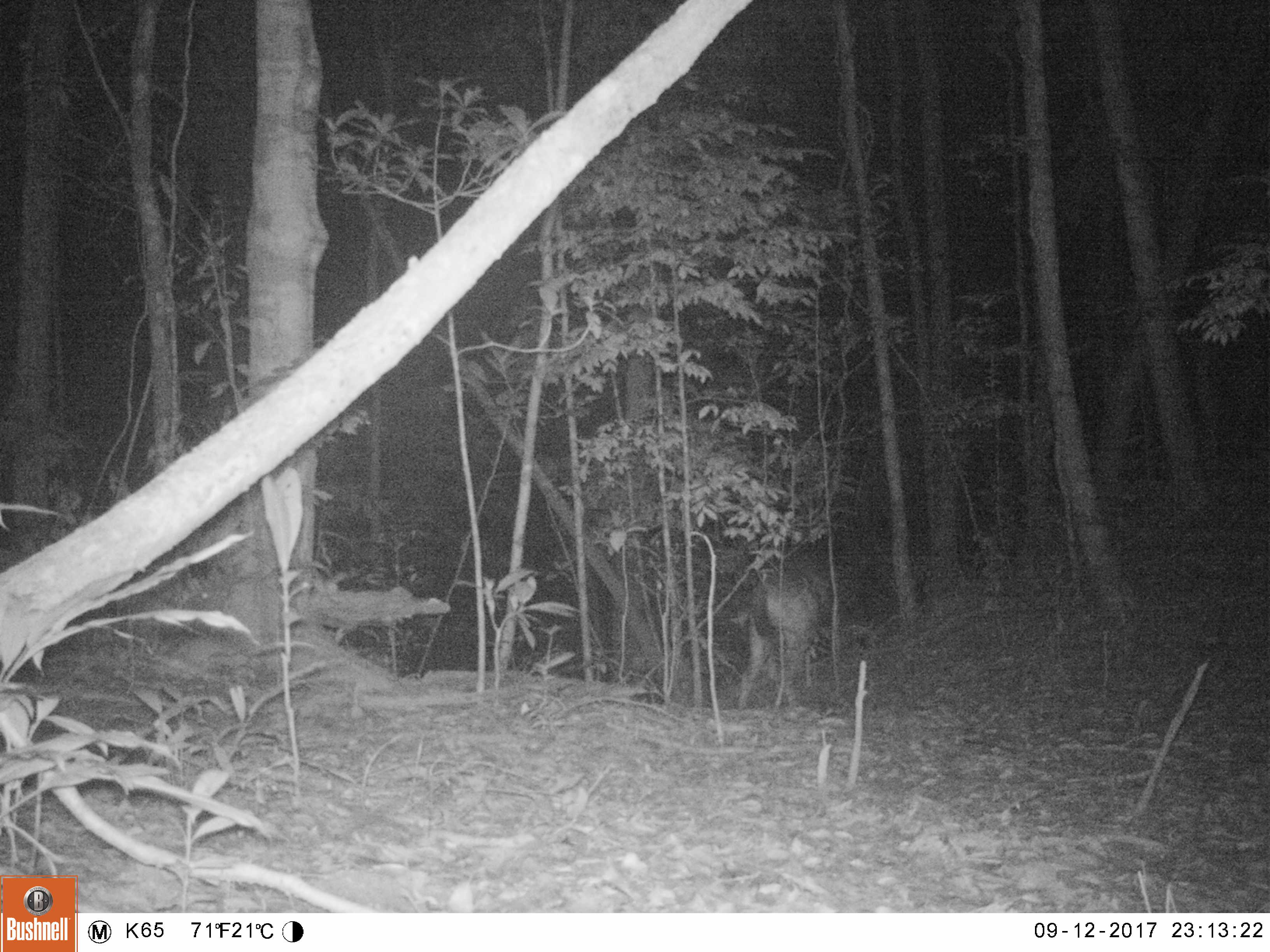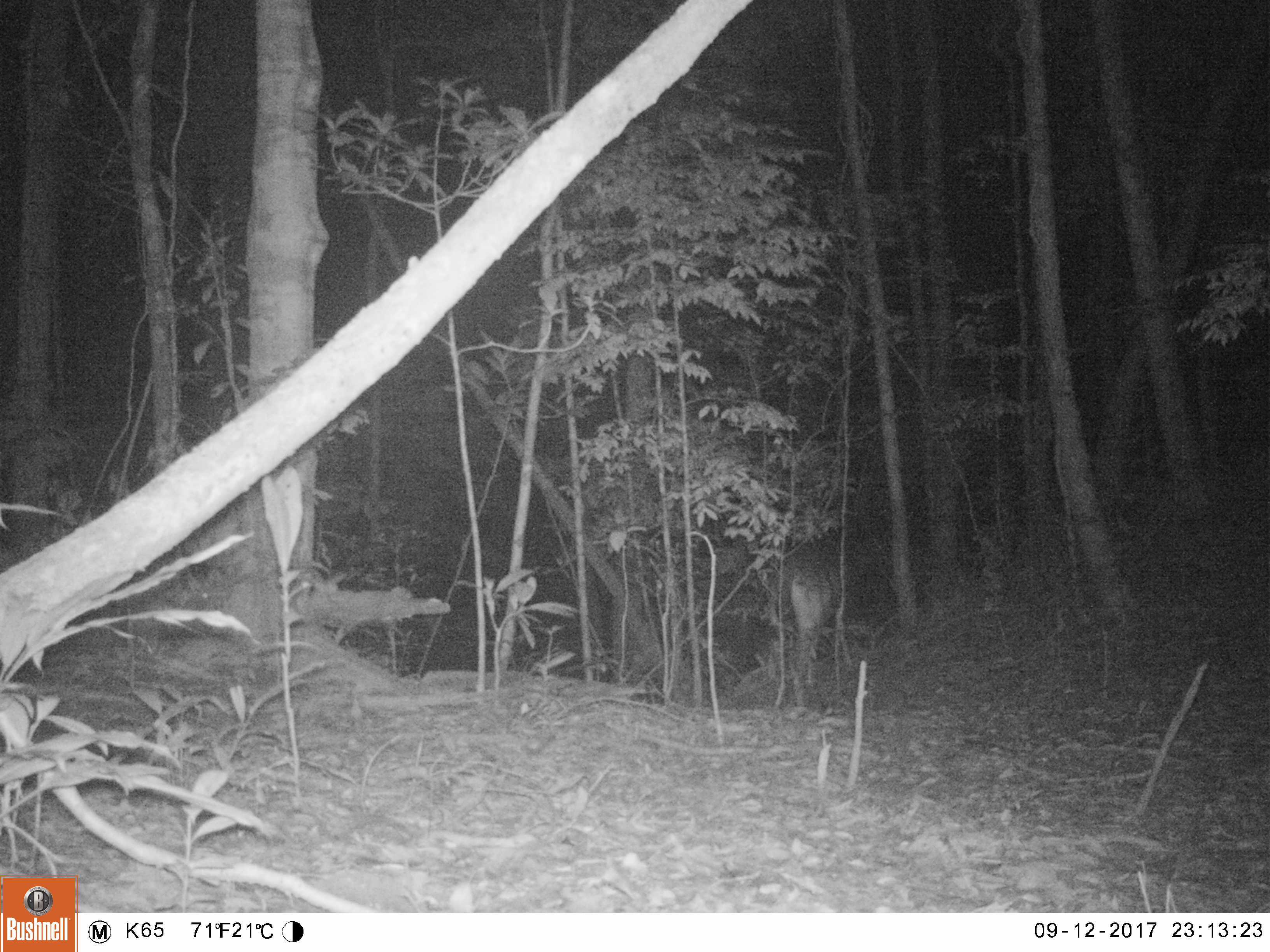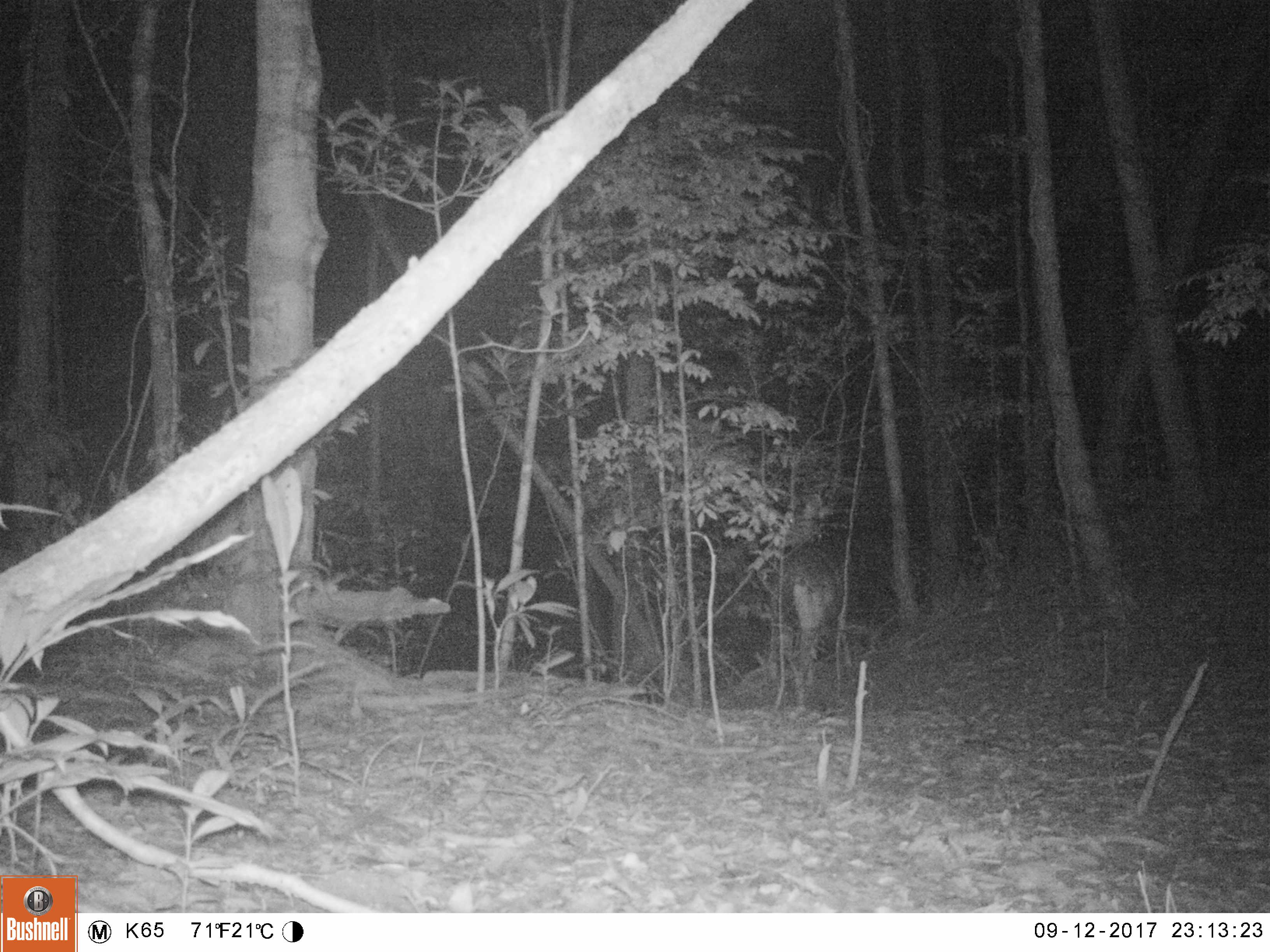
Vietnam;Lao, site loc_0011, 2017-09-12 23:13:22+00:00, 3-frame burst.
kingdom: Animalia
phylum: Chordata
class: Mammalia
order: Artiodactyla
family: Cervidae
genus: Rusa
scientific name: Rusa unicolor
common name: sambar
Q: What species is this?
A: Sambar (Rusa unicolor).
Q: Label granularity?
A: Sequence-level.